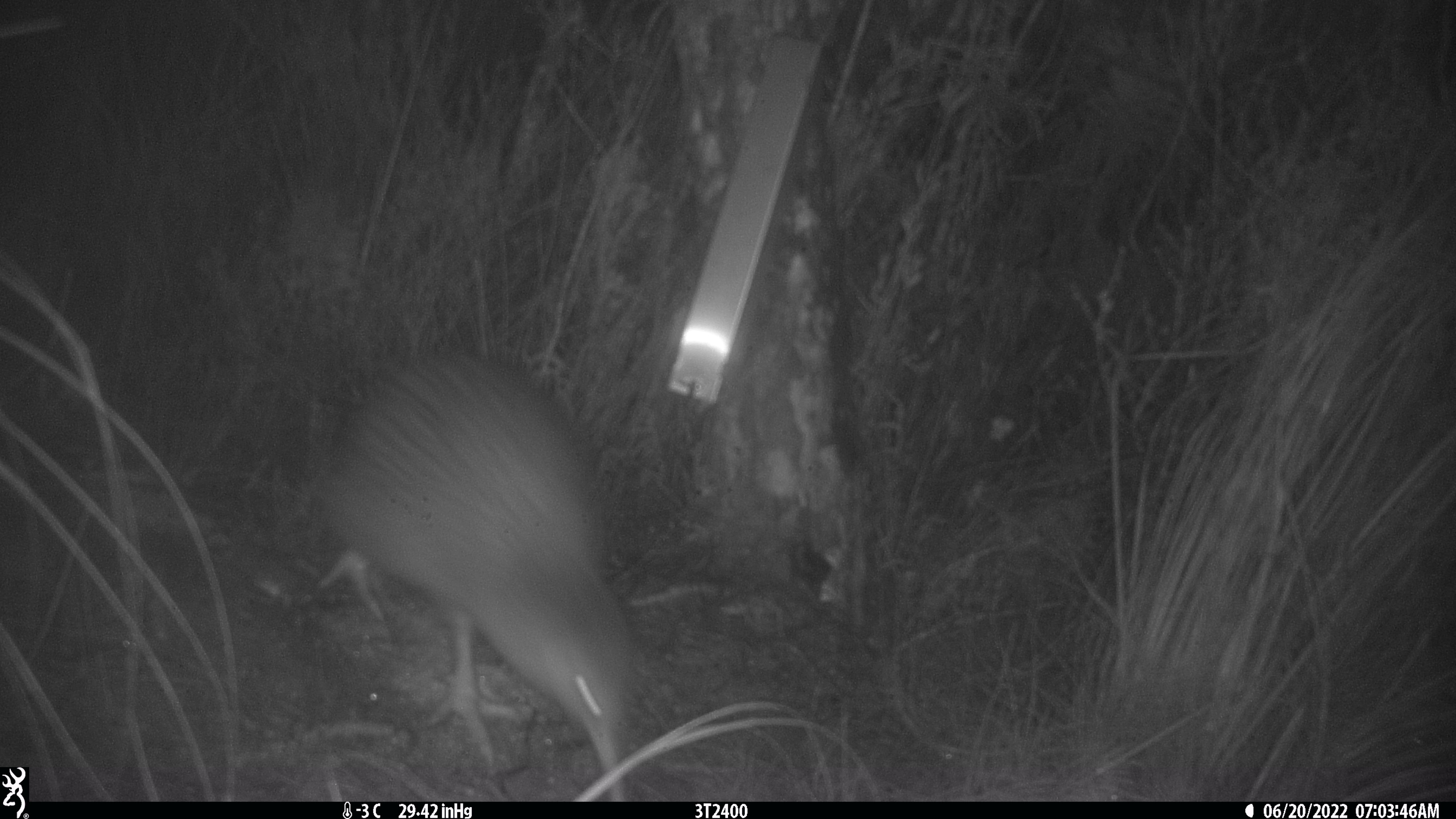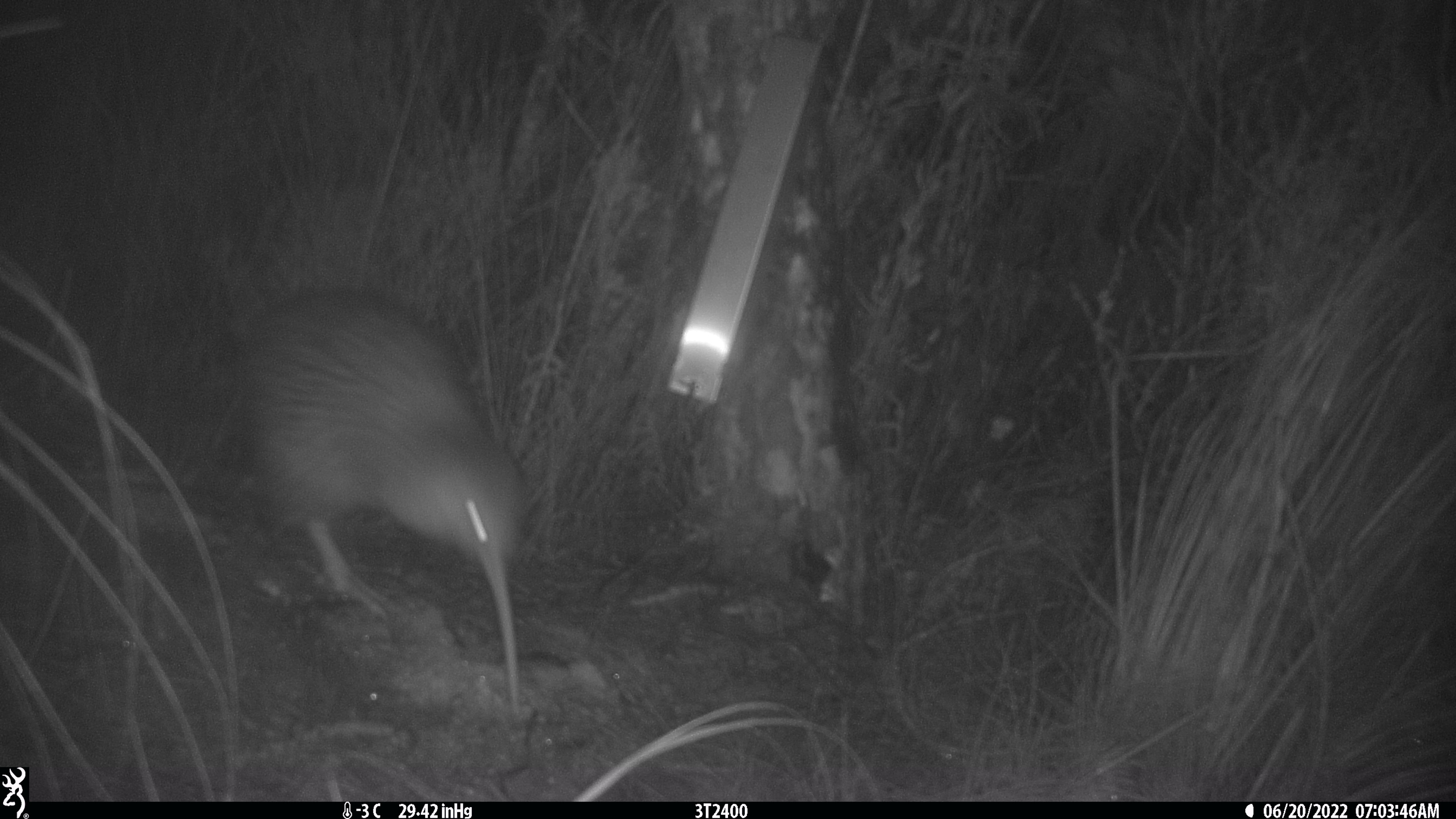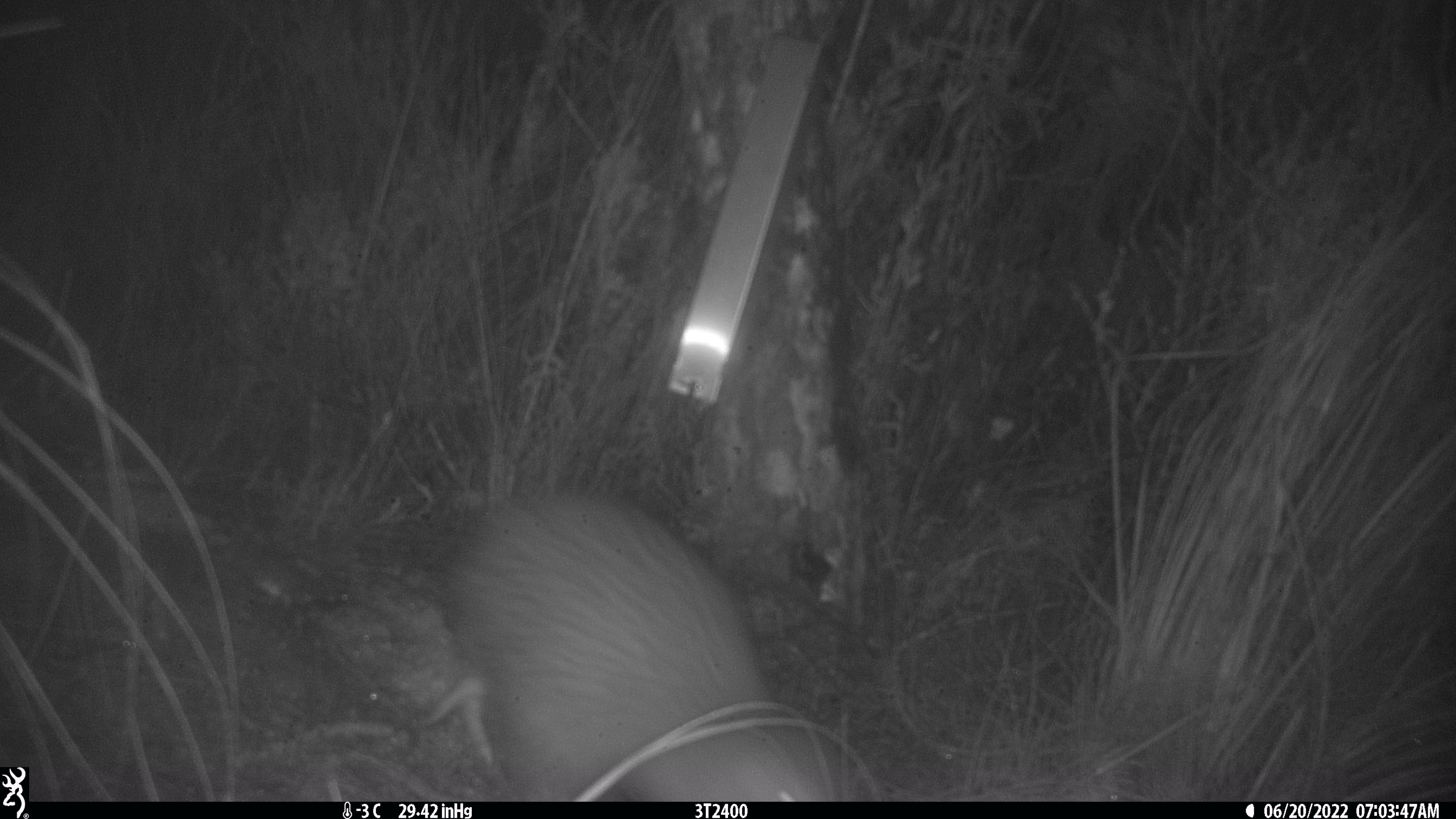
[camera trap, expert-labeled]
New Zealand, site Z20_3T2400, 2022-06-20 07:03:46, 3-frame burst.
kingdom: Animalia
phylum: Chordata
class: Aves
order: Apterygiformes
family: Apterygidae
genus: Apteryx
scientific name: Apteryx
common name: kiwi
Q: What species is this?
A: Kiwi (Apteryx).